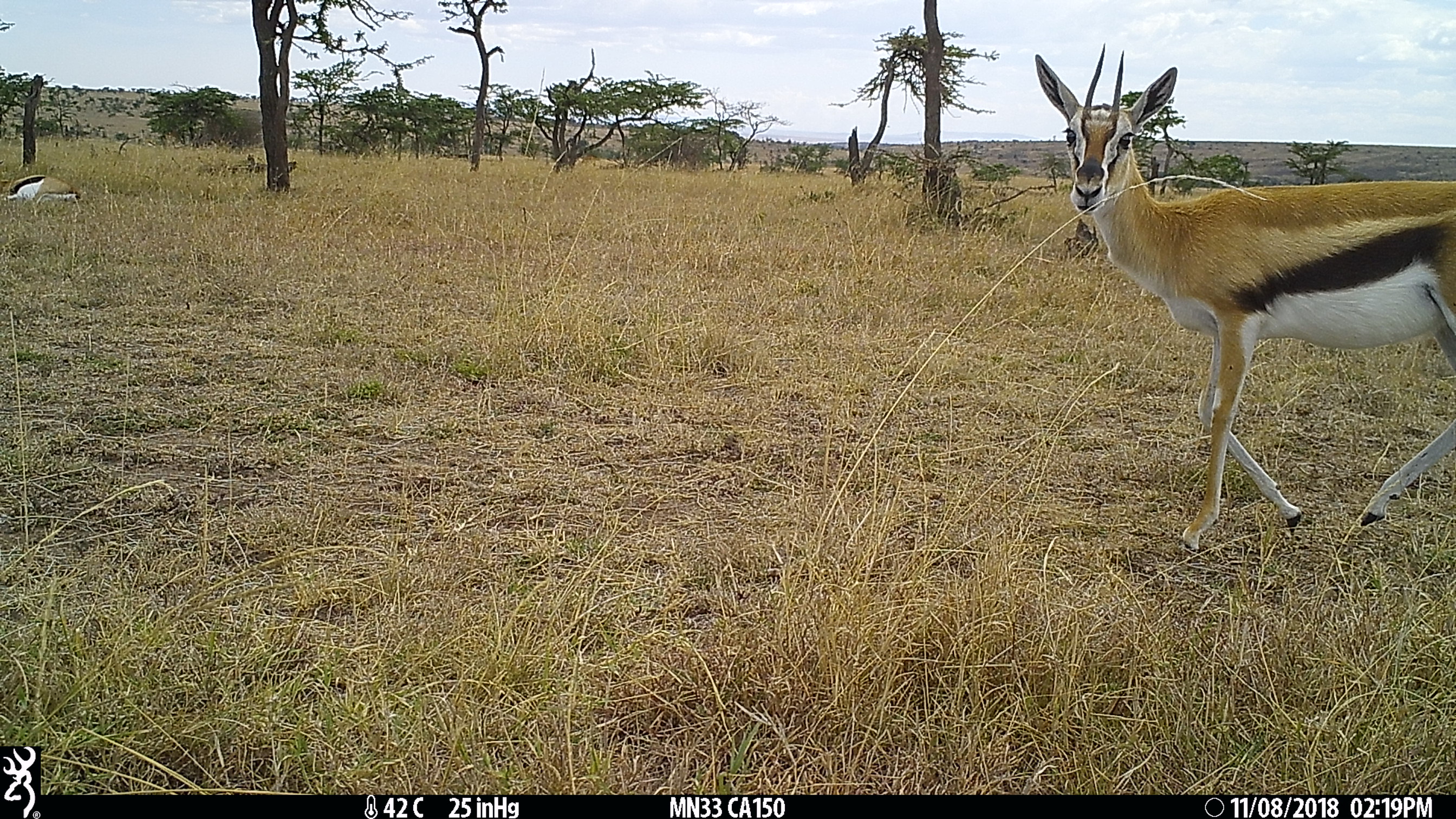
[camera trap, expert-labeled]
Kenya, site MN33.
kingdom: Animalia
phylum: Chordata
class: Mammalia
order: Artiodactyla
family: Bovidae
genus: Eudorcas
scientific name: Eudorcas thomsonii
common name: thomon's gazelle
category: gazelle thomsons